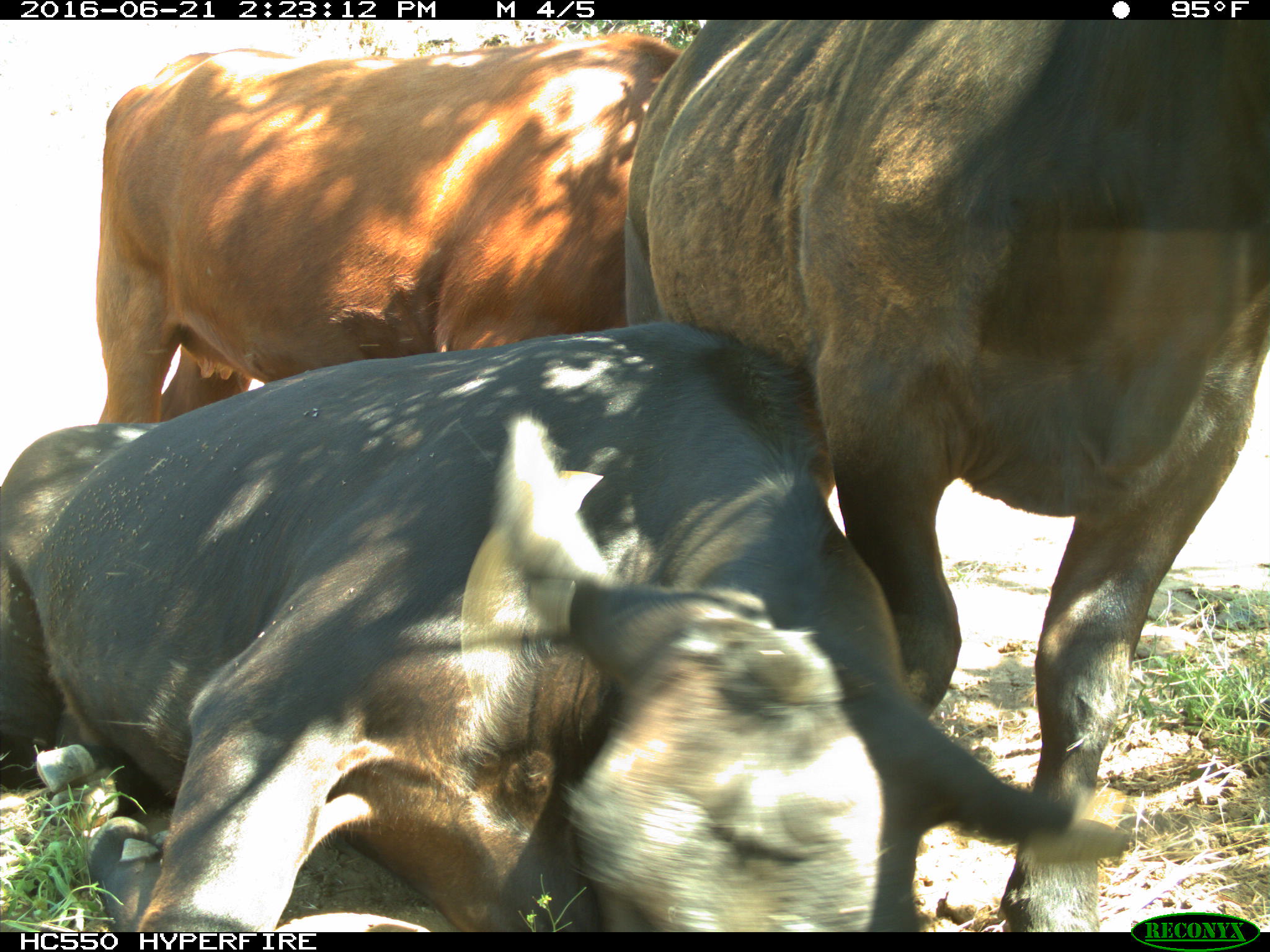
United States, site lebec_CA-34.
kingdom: Animalia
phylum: Chordata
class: Mammalia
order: Artiodactyla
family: Bovidae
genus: Bos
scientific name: Bos taurus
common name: domestic cow